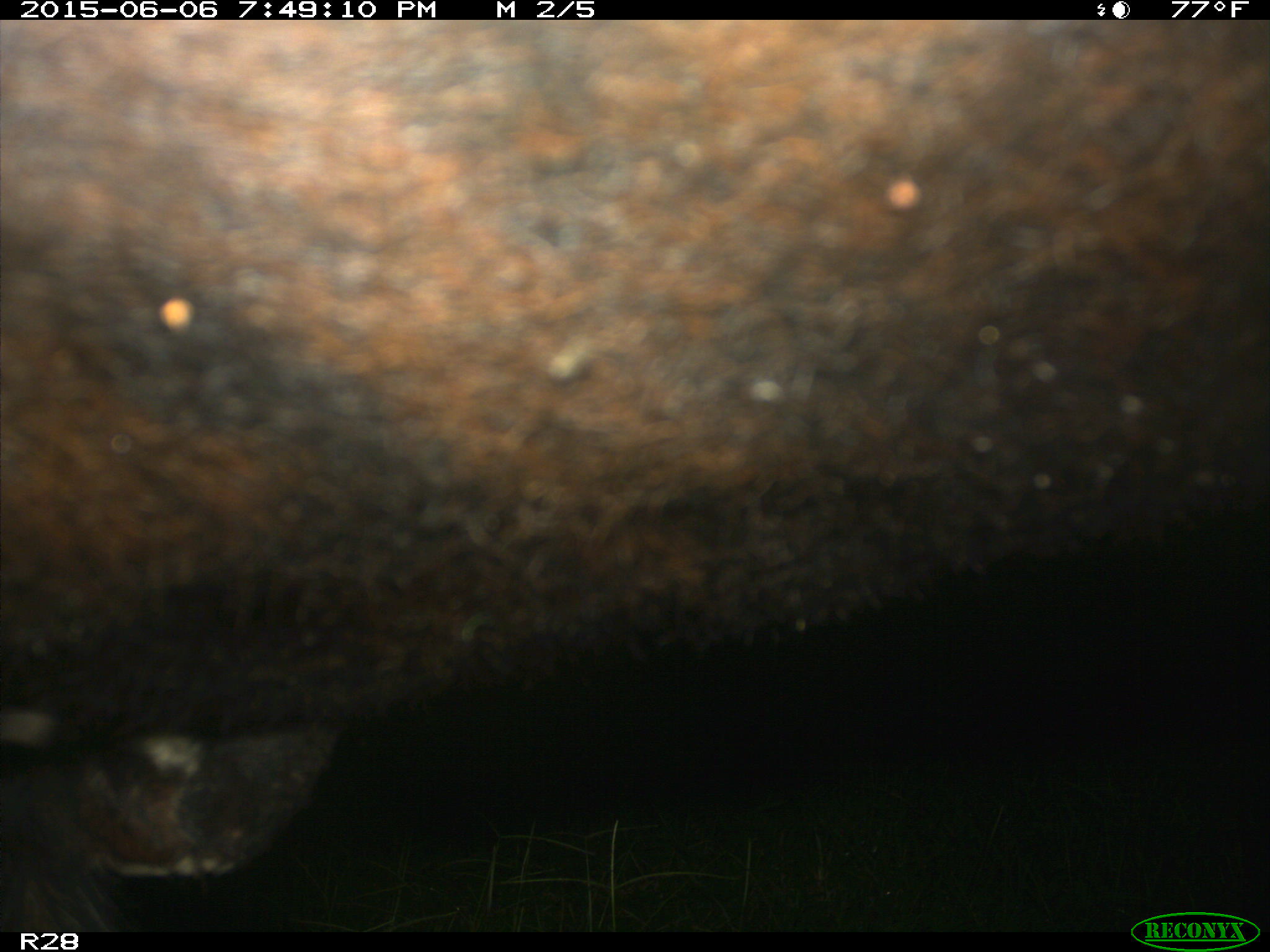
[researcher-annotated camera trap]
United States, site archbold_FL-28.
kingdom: Animalia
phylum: Chordata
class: Mammalia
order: Artiodactyla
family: Bovidae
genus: Bos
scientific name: Bos taurus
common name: domestic cow